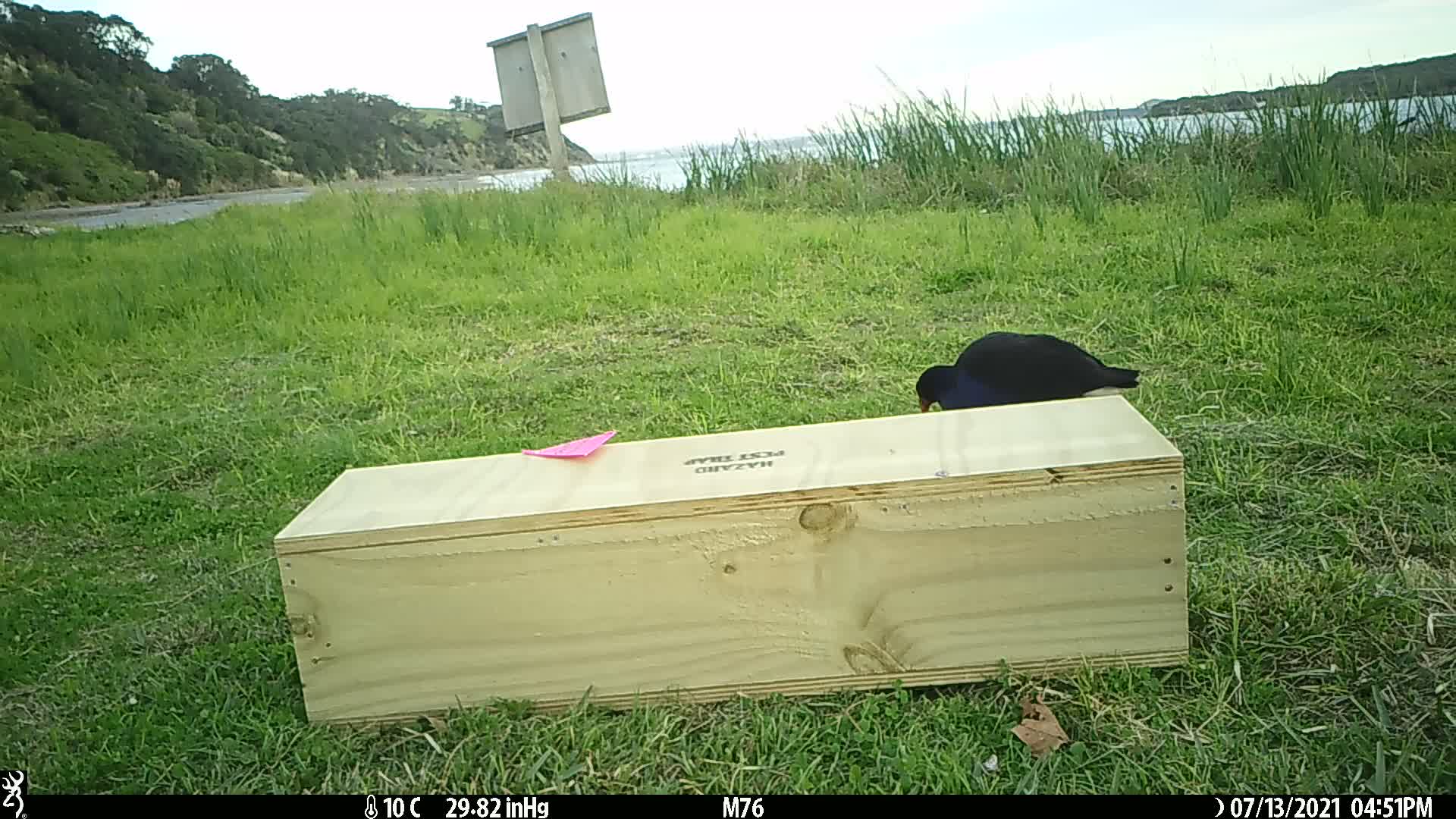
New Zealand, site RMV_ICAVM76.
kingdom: Animalia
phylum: Chordata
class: Aves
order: Gruiformes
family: Rallidae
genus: Porphyrio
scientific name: Porphyrio melanotus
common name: australasian swamphen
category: pukeko